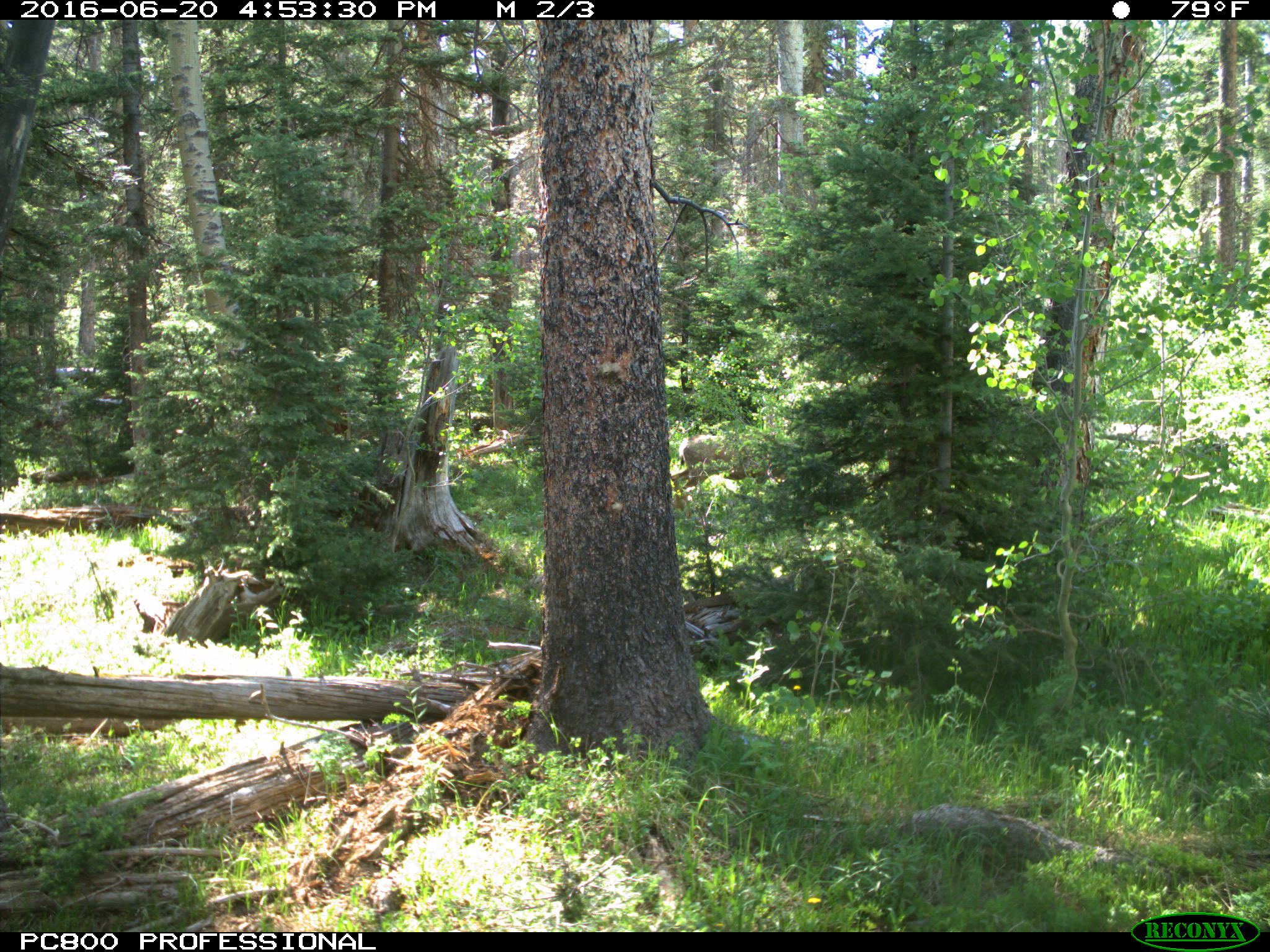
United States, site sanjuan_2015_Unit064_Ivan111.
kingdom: Animalia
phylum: Chordata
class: Mammalia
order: Artiodactyla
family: Cervidae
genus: Odocoileus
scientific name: Odocoileus hemionus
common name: mule deer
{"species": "Odocoileus hemionus (mule deer)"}